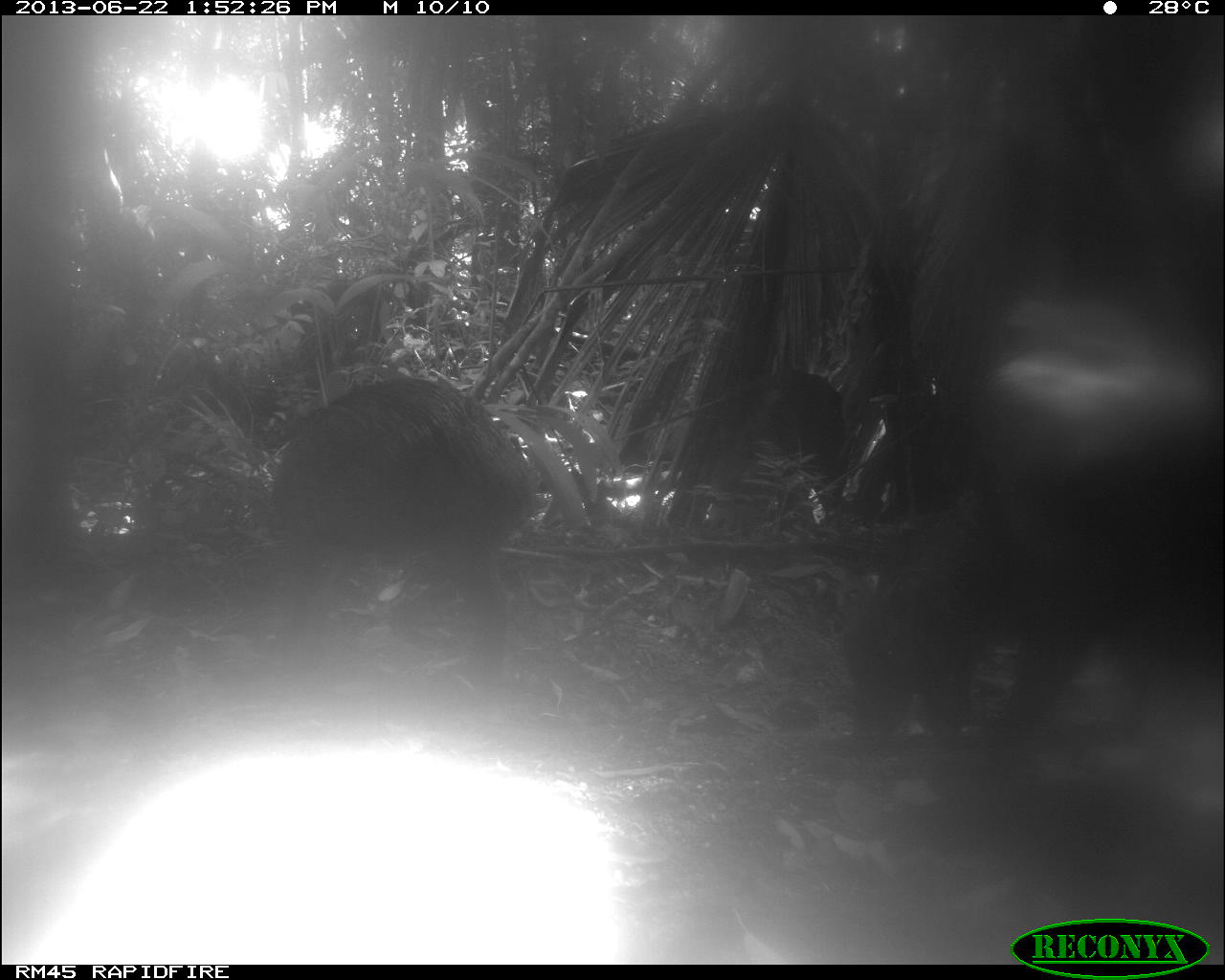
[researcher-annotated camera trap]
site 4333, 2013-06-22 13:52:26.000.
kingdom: Animalia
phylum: Chordata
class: Mammalia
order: Artiodactyla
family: Tayassuidae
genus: Tayassu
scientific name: Tayassu pecari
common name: white-lipped peccary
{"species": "Tayassu pecari (white-lipped peccary)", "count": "3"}